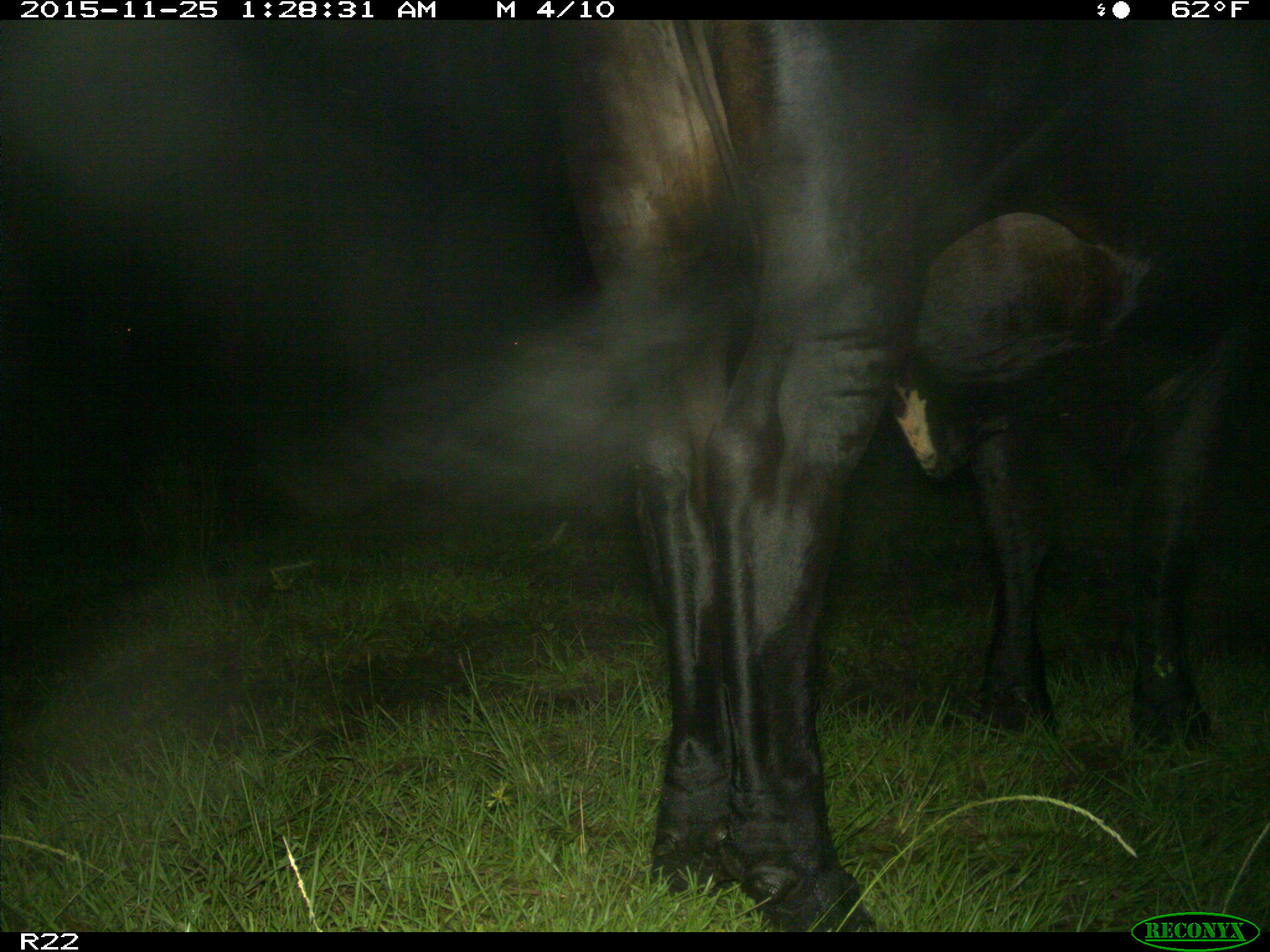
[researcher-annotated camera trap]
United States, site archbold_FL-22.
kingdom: Animalia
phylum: Chordata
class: Mammalia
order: Artiodactyla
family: Bovidae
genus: Bos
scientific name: Bos taurus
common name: domestic cow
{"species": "Bos taurus (domestic cow)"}